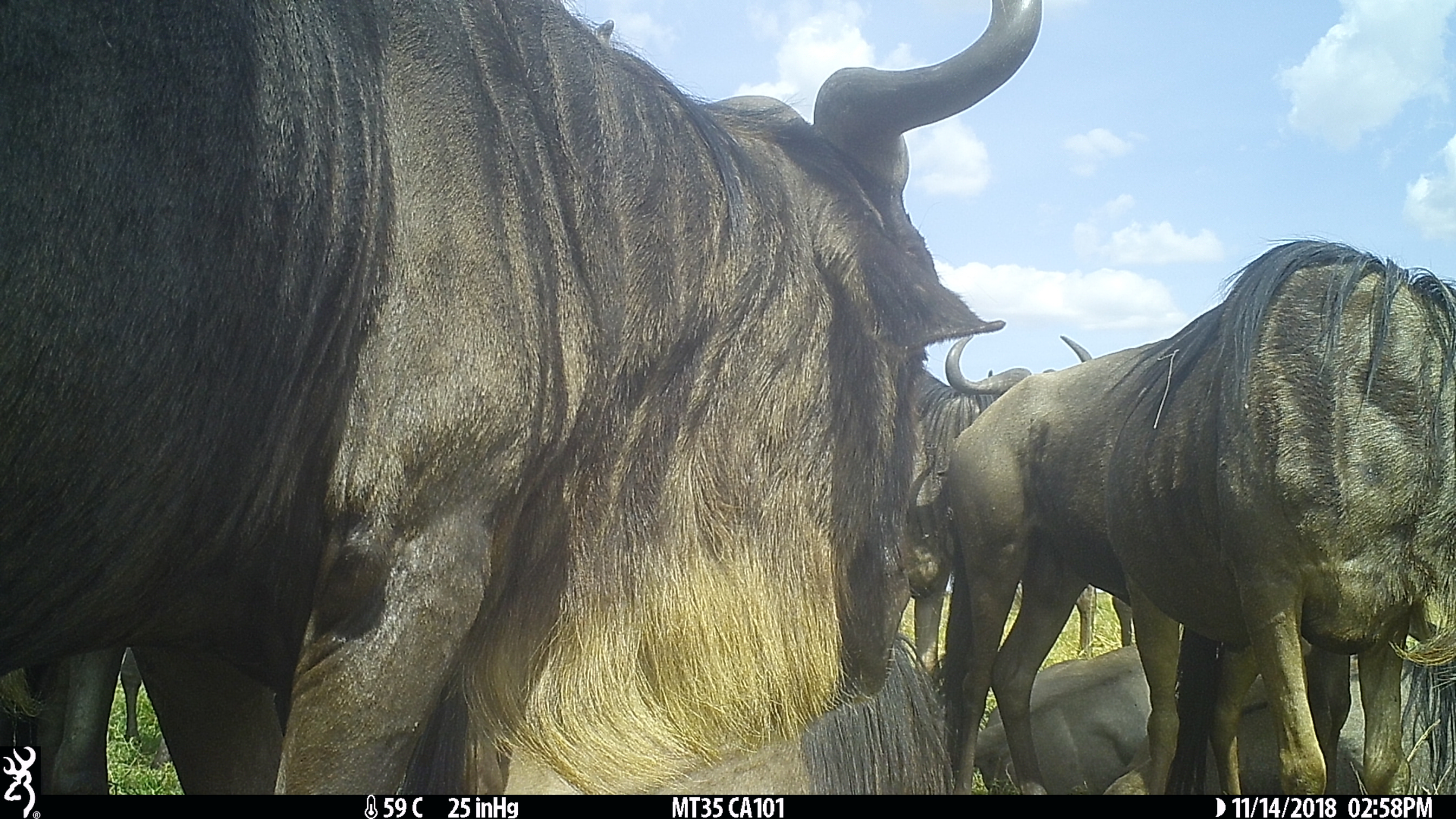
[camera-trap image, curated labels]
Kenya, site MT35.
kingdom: Animalia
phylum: Chordata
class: Mammalia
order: Artiodactyla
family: Bovidae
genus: Connochaetes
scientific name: Connochaetes taurinus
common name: blue wildebeest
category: wildebeest